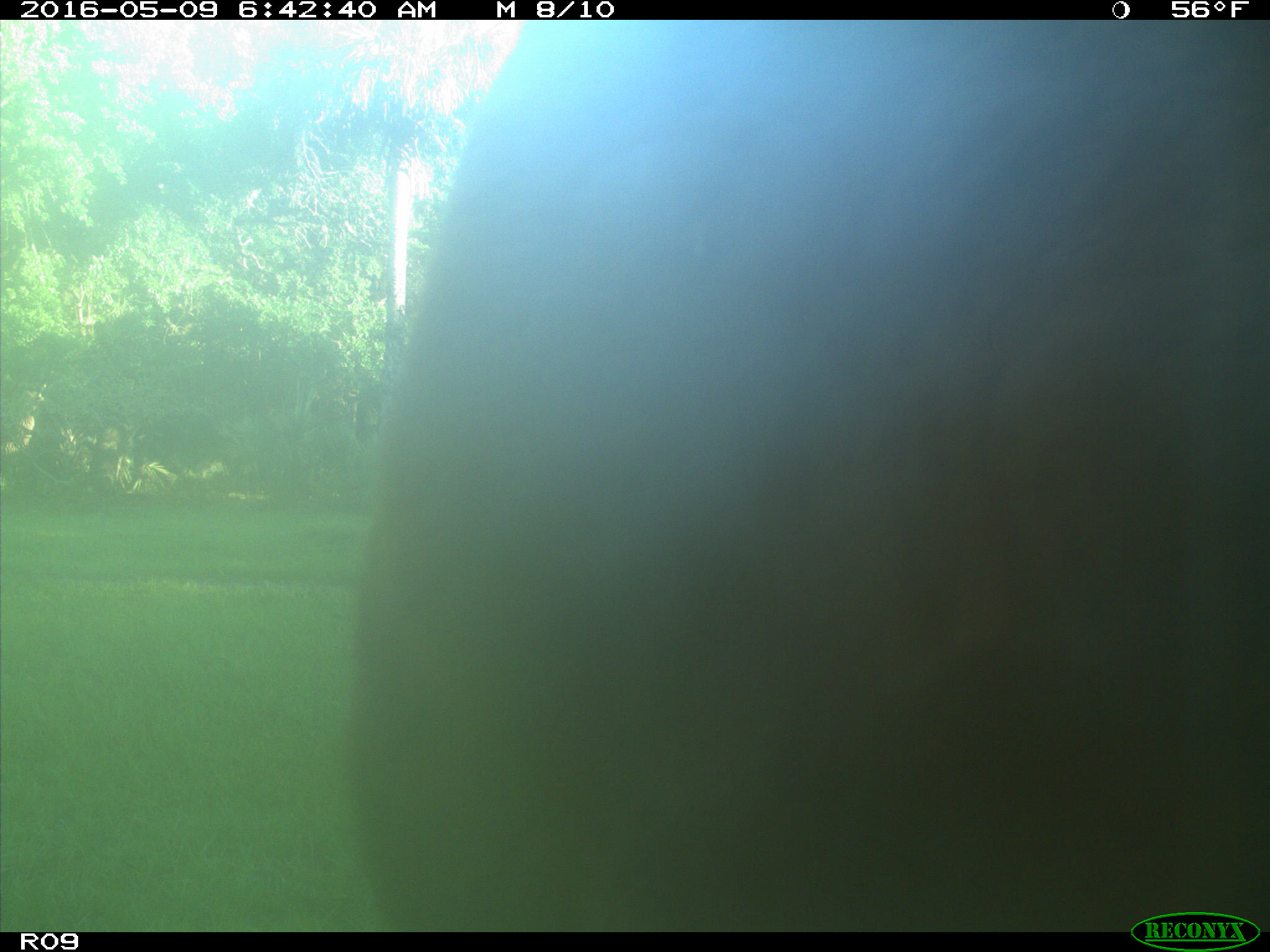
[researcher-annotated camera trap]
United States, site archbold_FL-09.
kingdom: Animalia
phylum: Chordata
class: Mammalia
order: Artiodactyla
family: Bovidae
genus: Bos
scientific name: Bos taurus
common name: domestic cow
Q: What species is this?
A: Bos taurus (domestic cow).